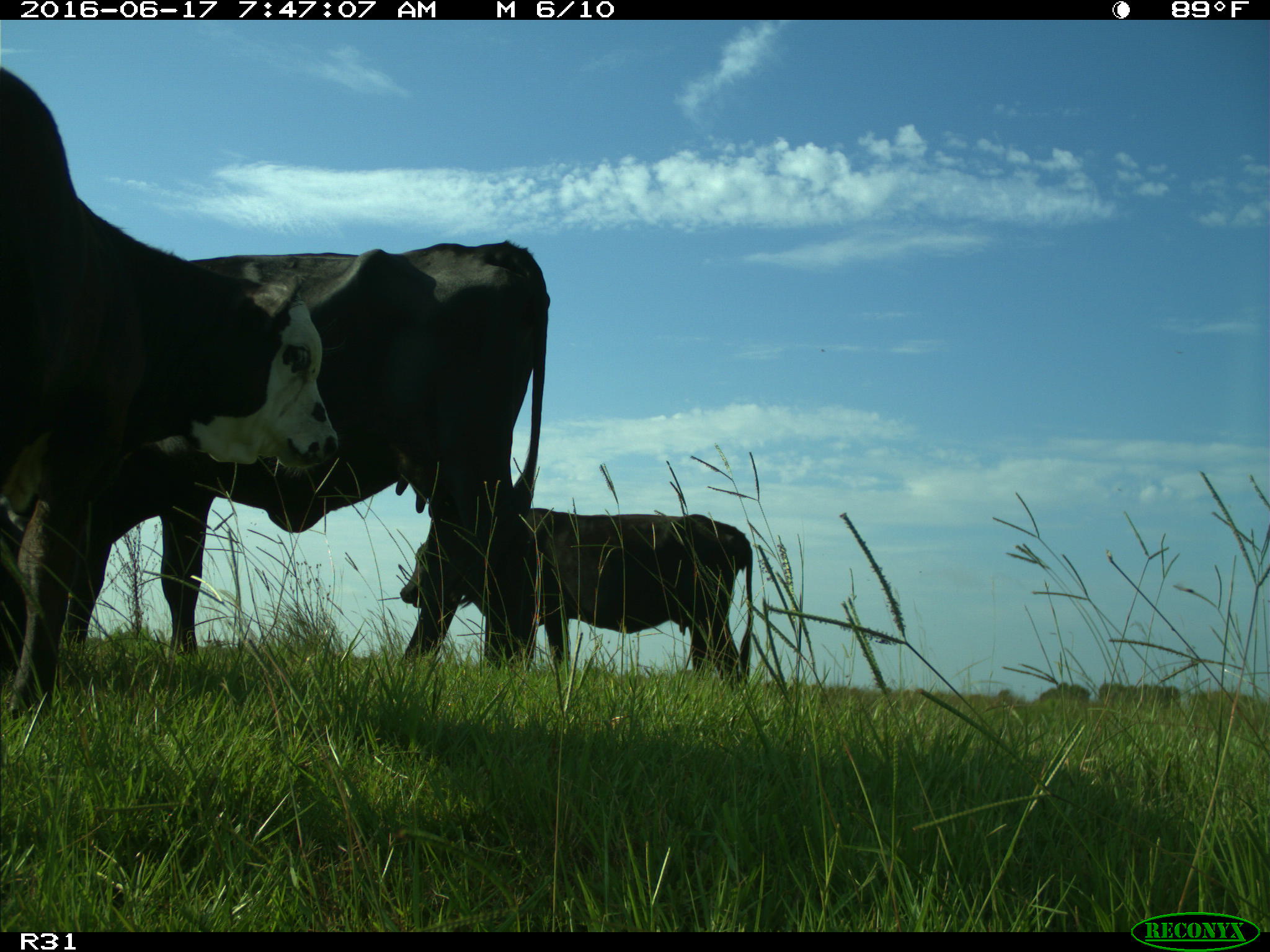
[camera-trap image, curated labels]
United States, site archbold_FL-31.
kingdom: Animalia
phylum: Chordata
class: Mammalia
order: Artiodactyla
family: Bovidae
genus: Bos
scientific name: Bos taurus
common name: domestic cow